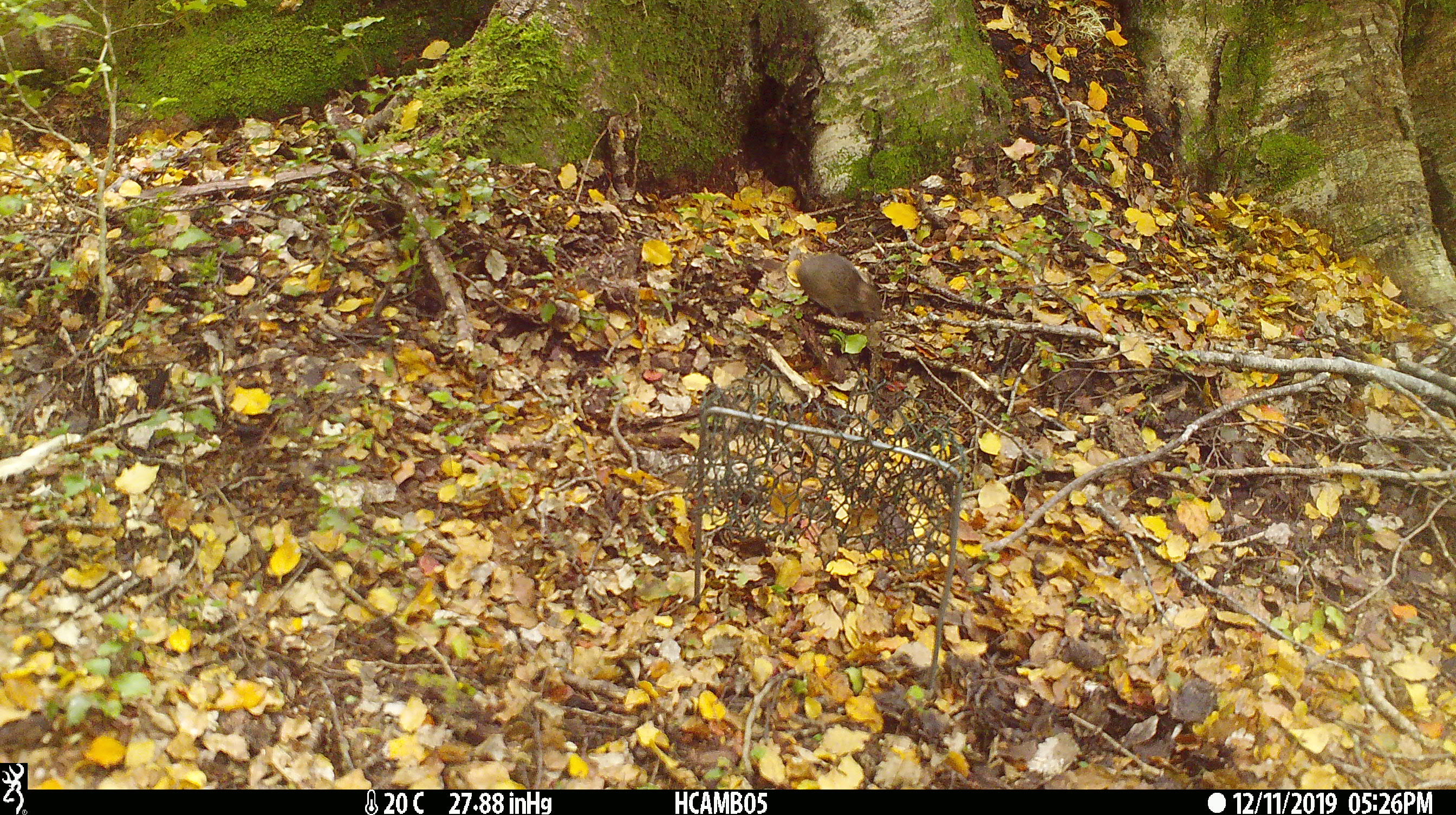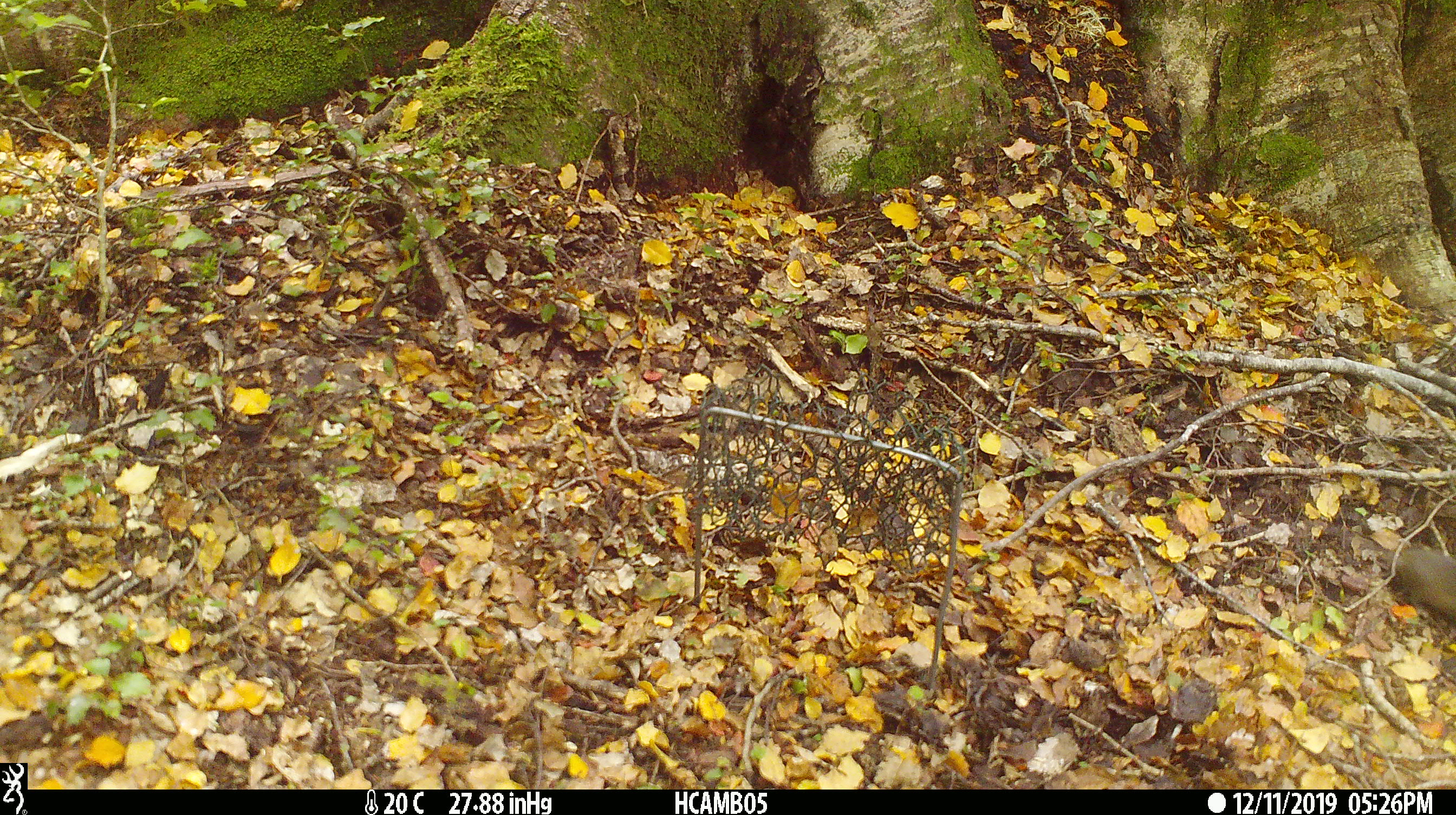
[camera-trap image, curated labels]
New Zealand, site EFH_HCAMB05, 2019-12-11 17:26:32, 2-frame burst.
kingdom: Animalia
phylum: Chordata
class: Mammalia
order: Rodentia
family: Muridae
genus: Mus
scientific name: Mus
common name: mouse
Mouse (Mus).